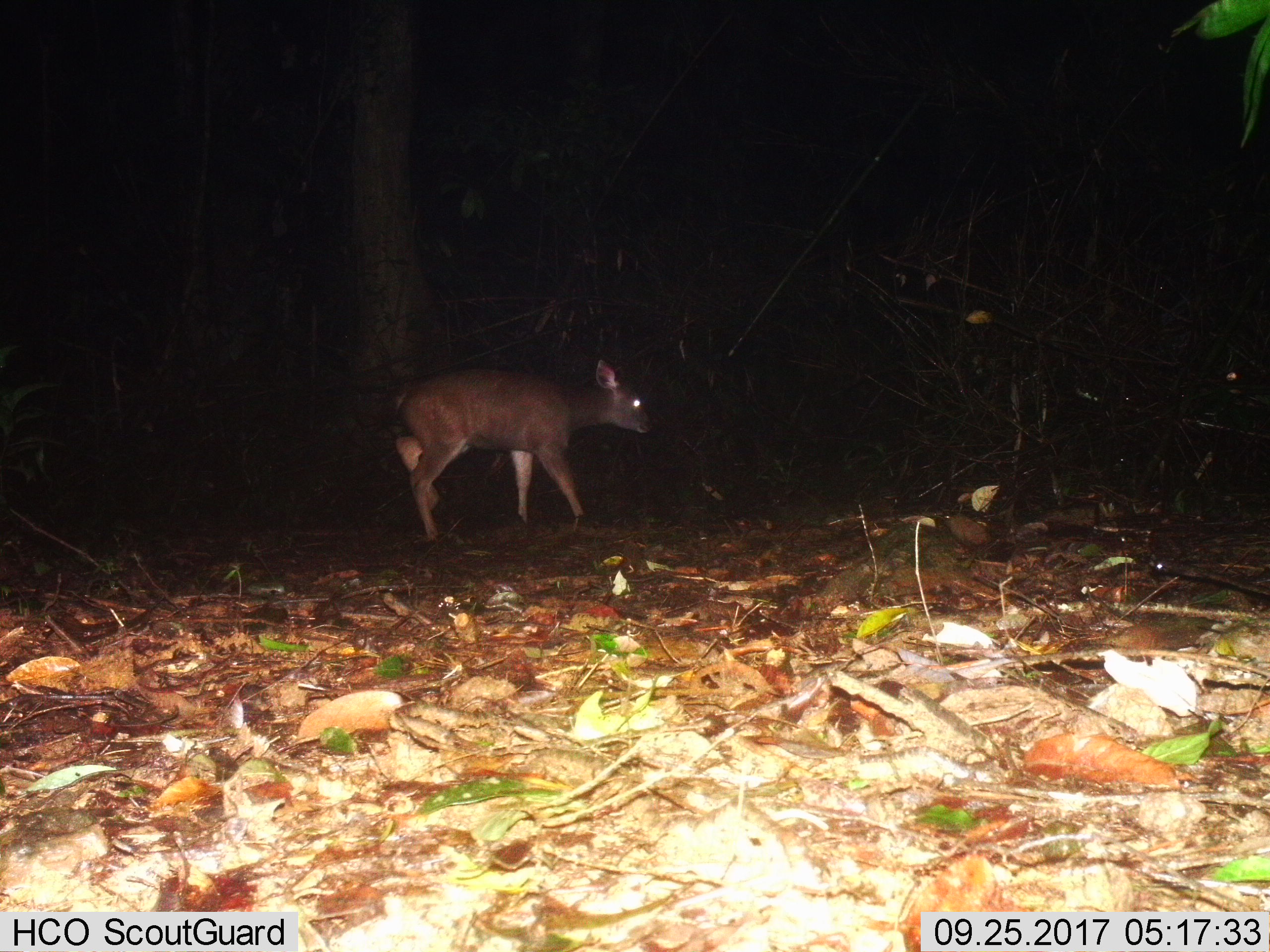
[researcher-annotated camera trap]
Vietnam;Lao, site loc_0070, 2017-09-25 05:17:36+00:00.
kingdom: Animalia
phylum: Chordata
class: Mammalia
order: Artiodactyla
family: Cervidae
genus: Rusa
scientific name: Rusa unicolor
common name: sambar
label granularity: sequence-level